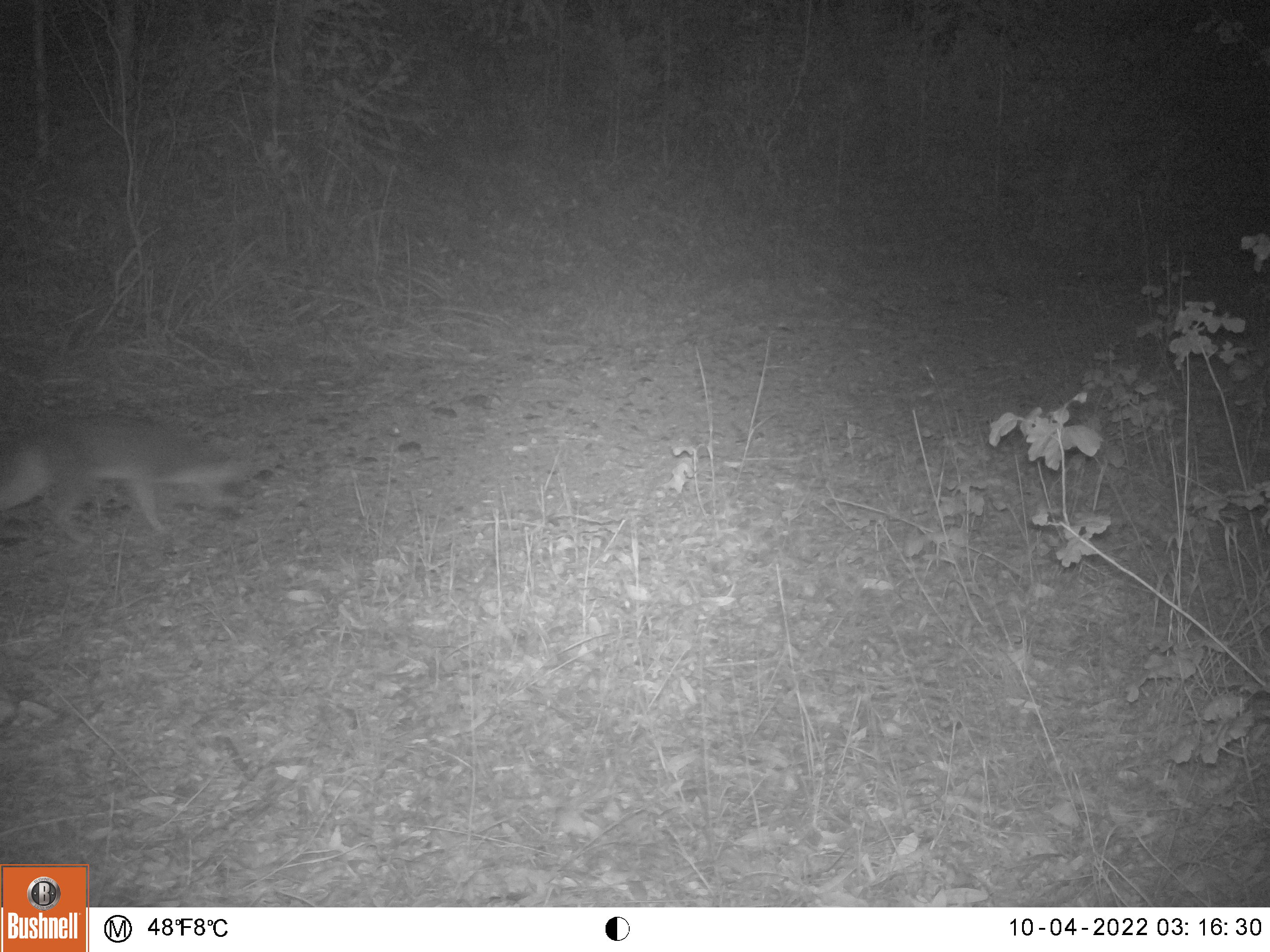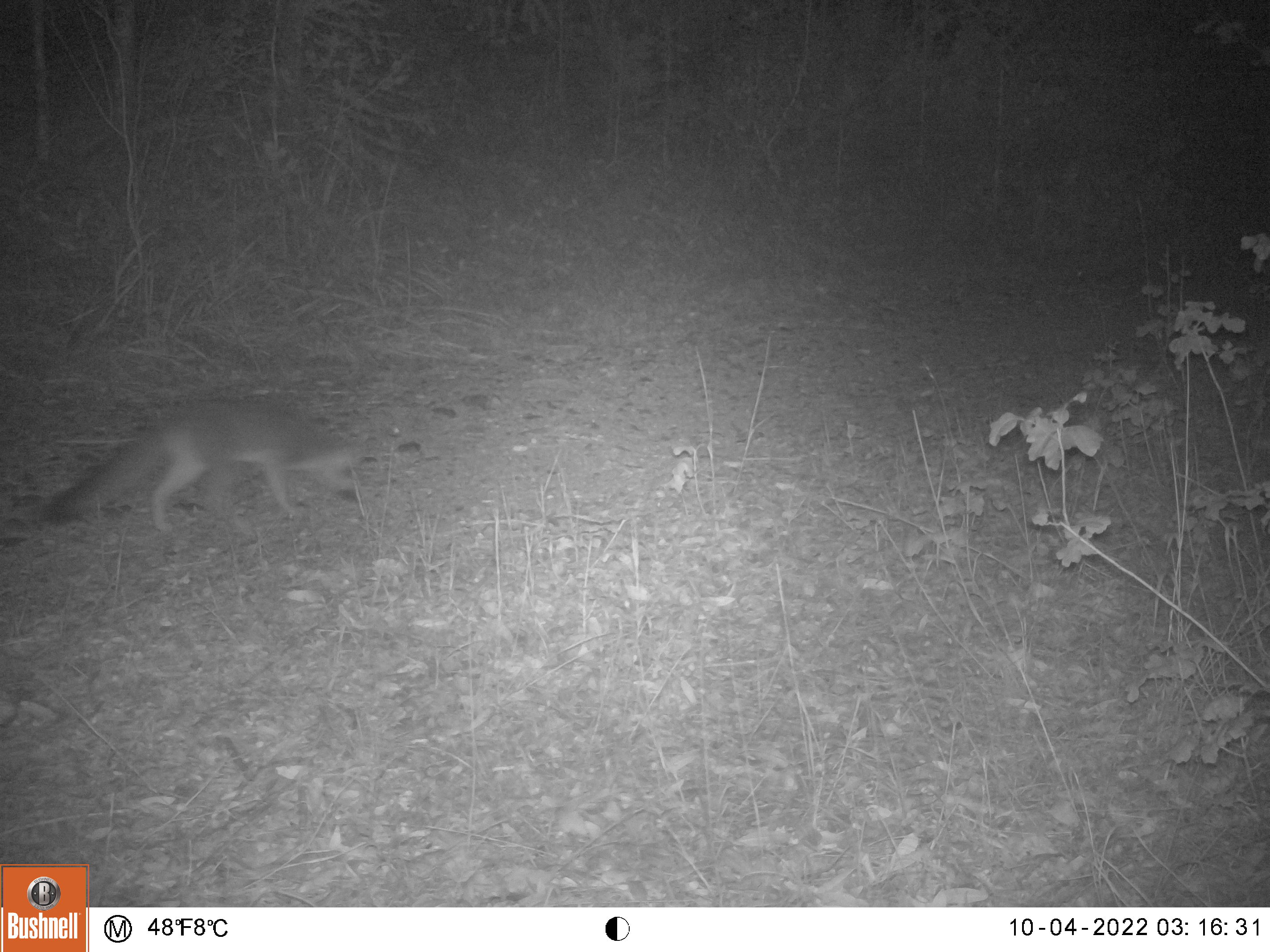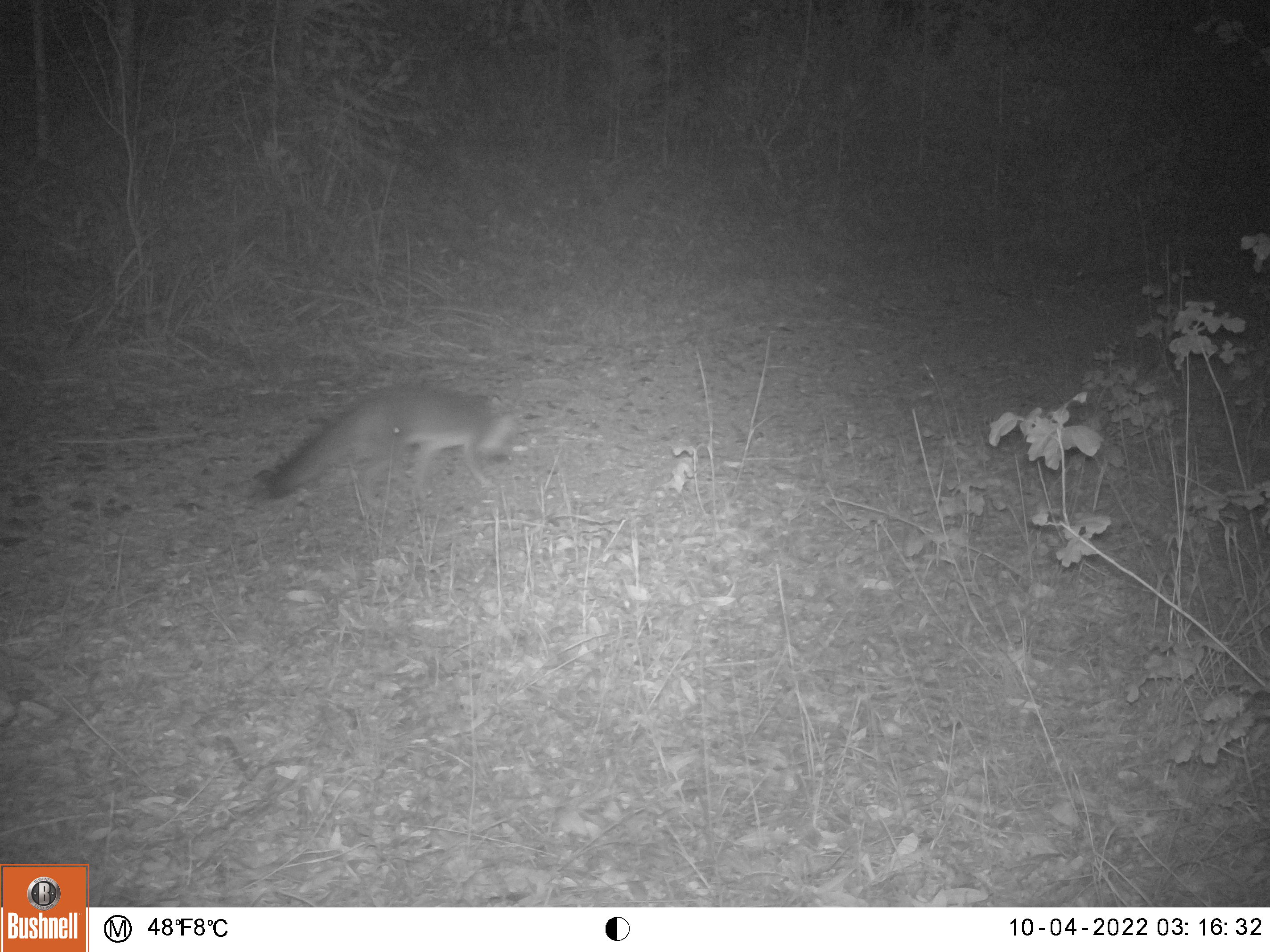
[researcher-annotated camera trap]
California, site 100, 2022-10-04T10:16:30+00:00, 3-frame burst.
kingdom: Animalia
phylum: Chordata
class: Mammalia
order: Carnivora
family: Canidae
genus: Urocyon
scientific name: Urocyon cinereoargenteus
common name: gray fox